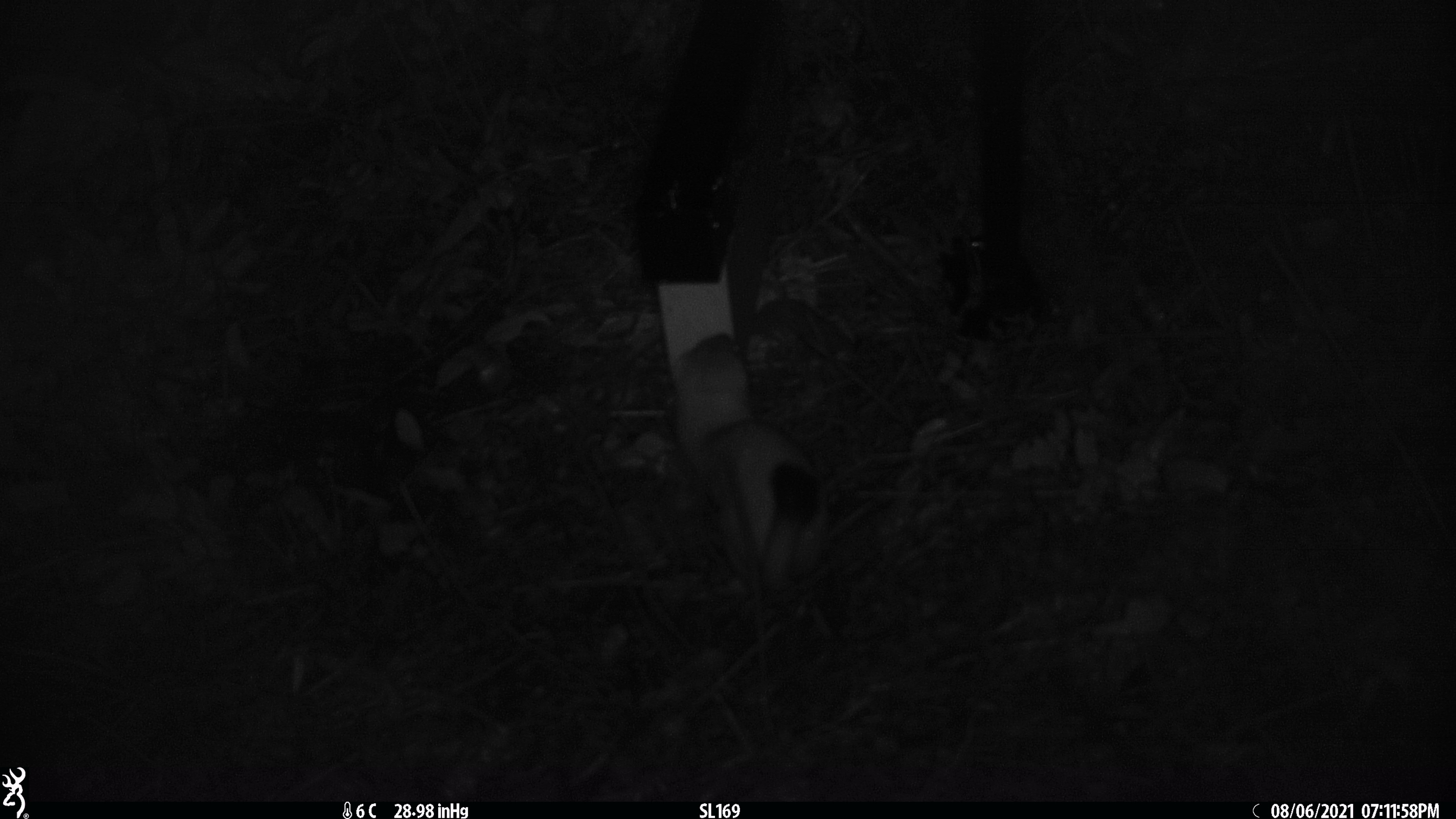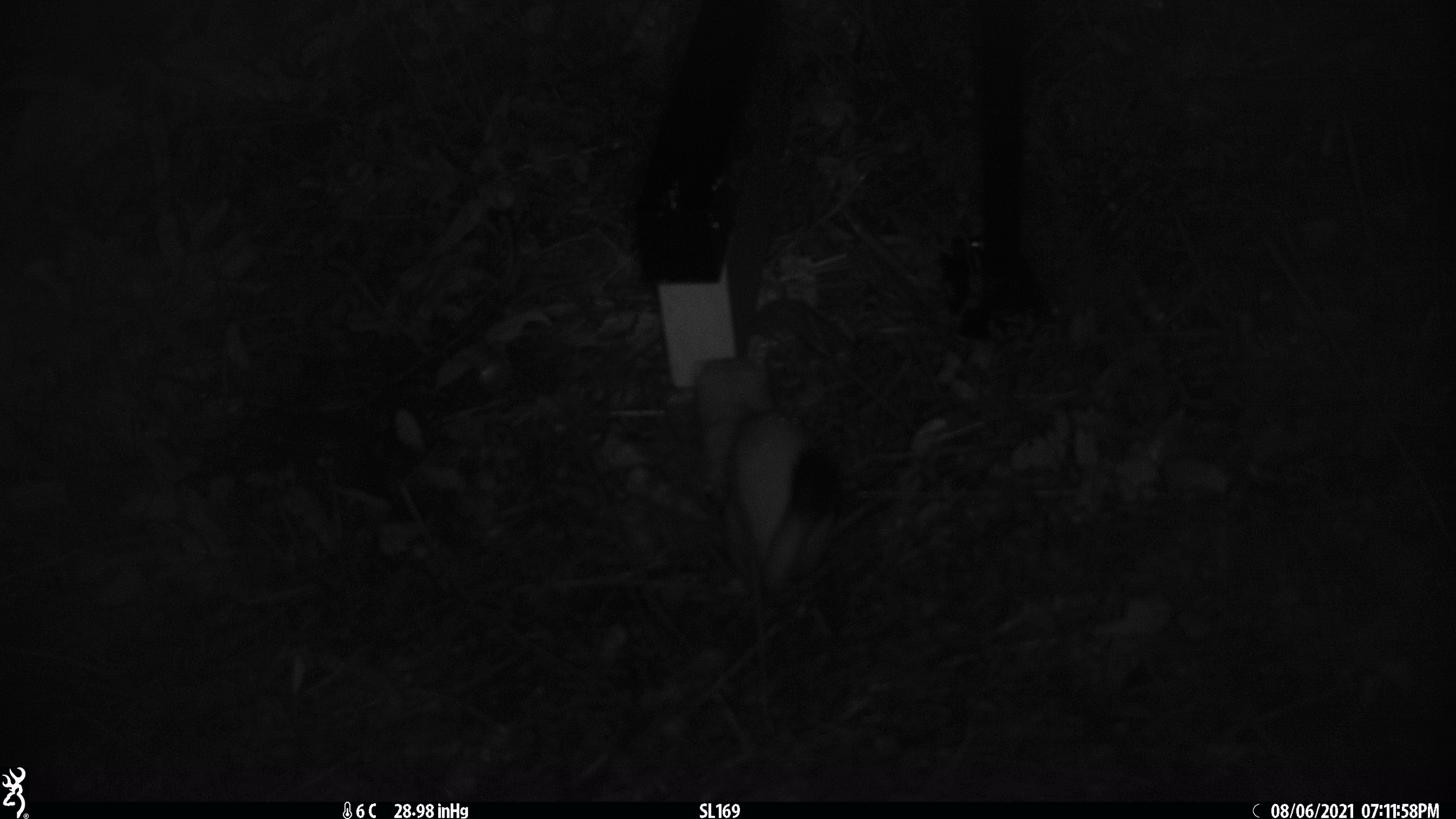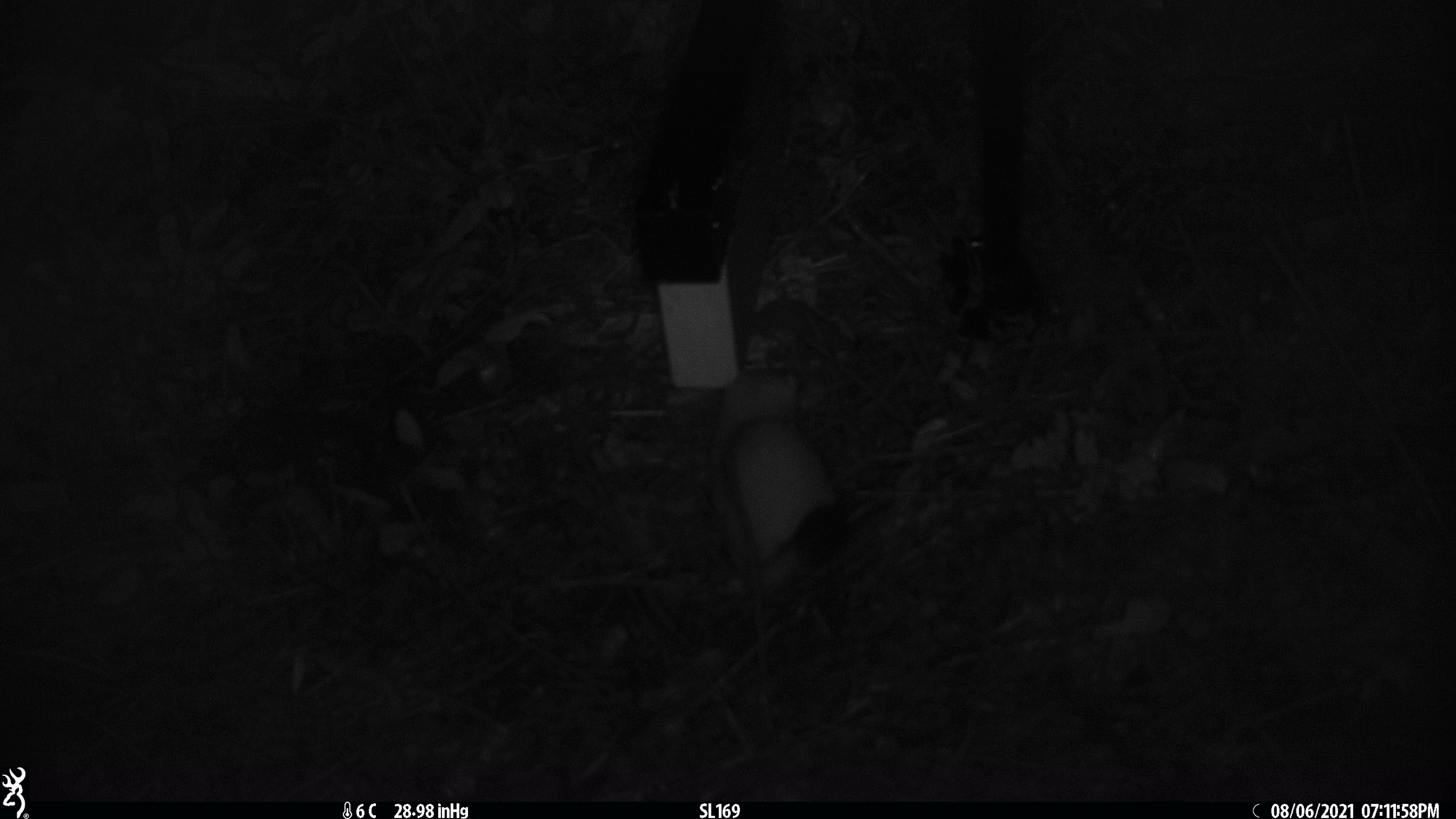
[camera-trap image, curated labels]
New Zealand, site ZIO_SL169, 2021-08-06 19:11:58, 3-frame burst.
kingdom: Animalia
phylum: Chordata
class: Mammalia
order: Carnivora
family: Mustelidae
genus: Mustela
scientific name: Mustela erminea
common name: stoat